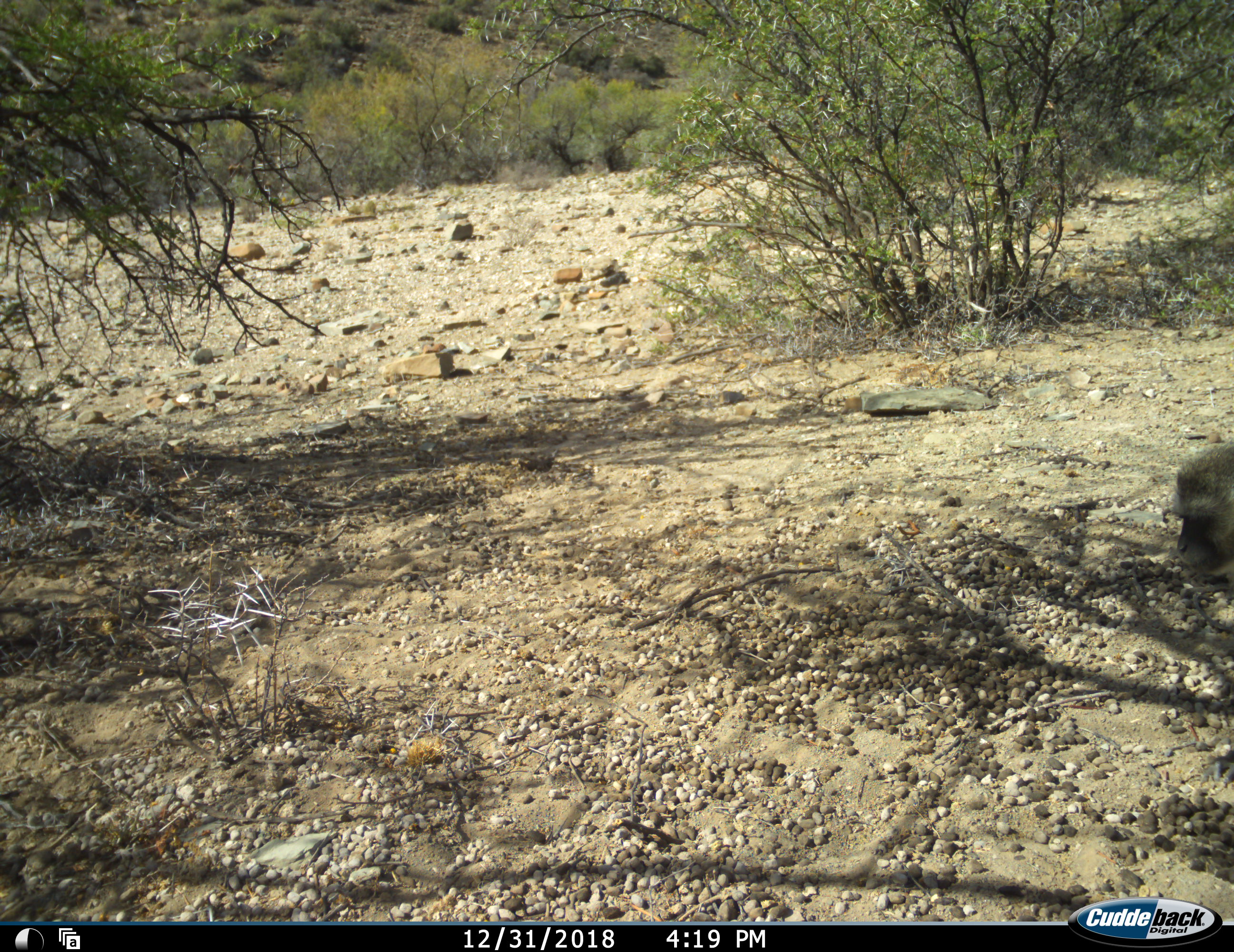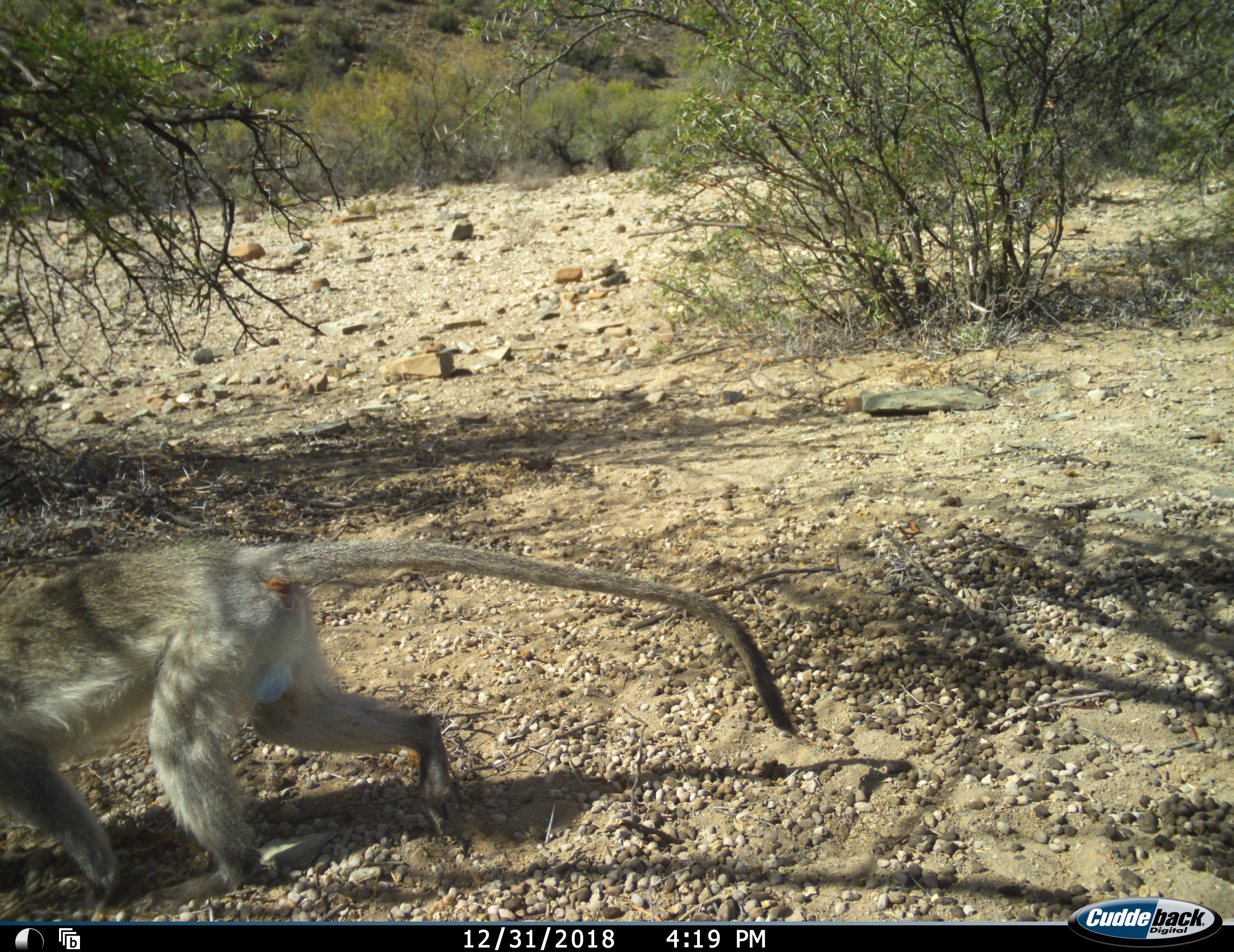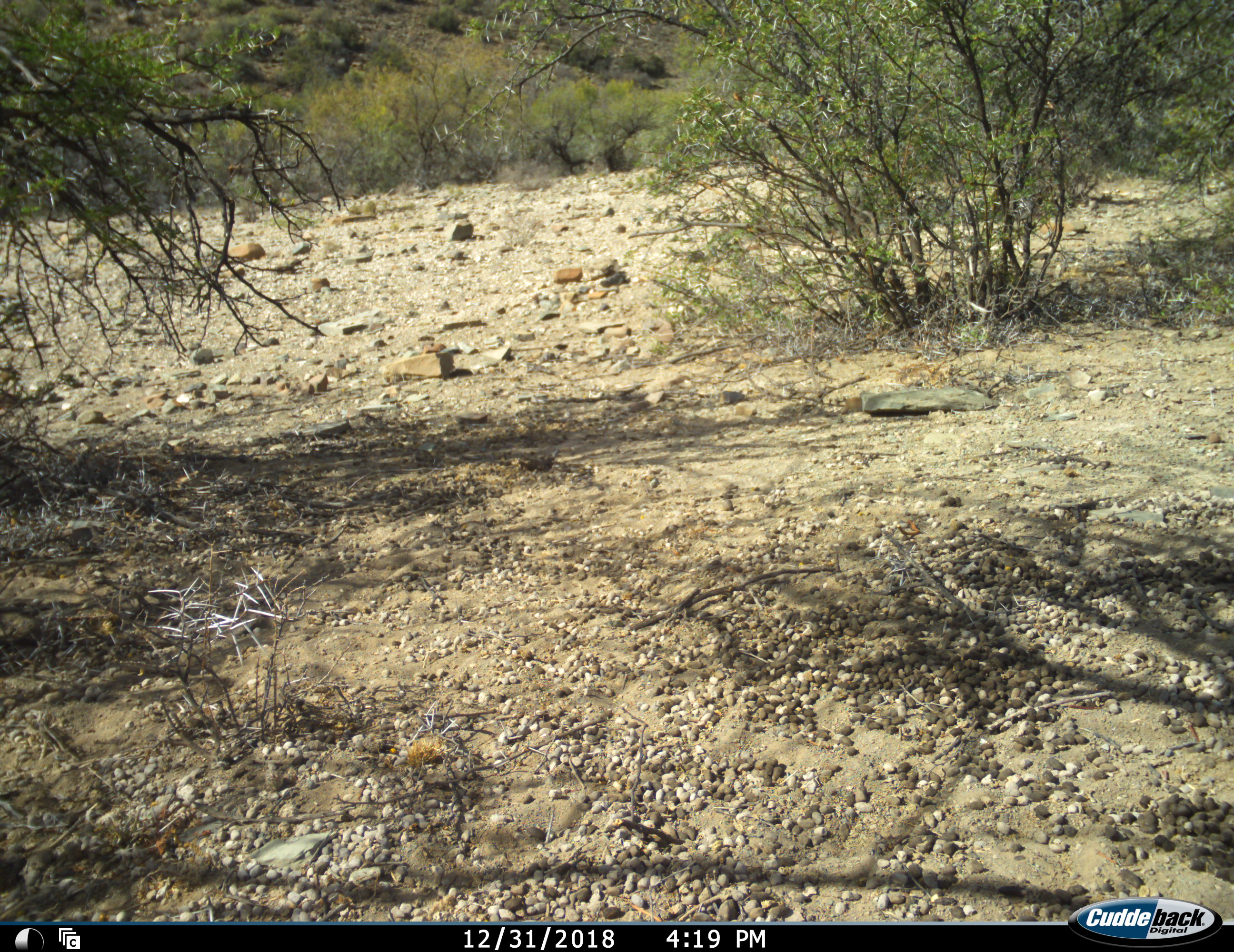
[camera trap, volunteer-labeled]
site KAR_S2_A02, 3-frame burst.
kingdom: Animalia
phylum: Chordata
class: Mammalia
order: Primates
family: Cercopithecidae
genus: Chlorocebus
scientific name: Chlorocebus pygerythrus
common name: vervet monkey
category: monkeyvervet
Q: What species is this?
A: Monkeyvervet (vervet monkey) (Chlorocebus pygerythrus).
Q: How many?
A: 1.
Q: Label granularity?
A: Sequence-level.